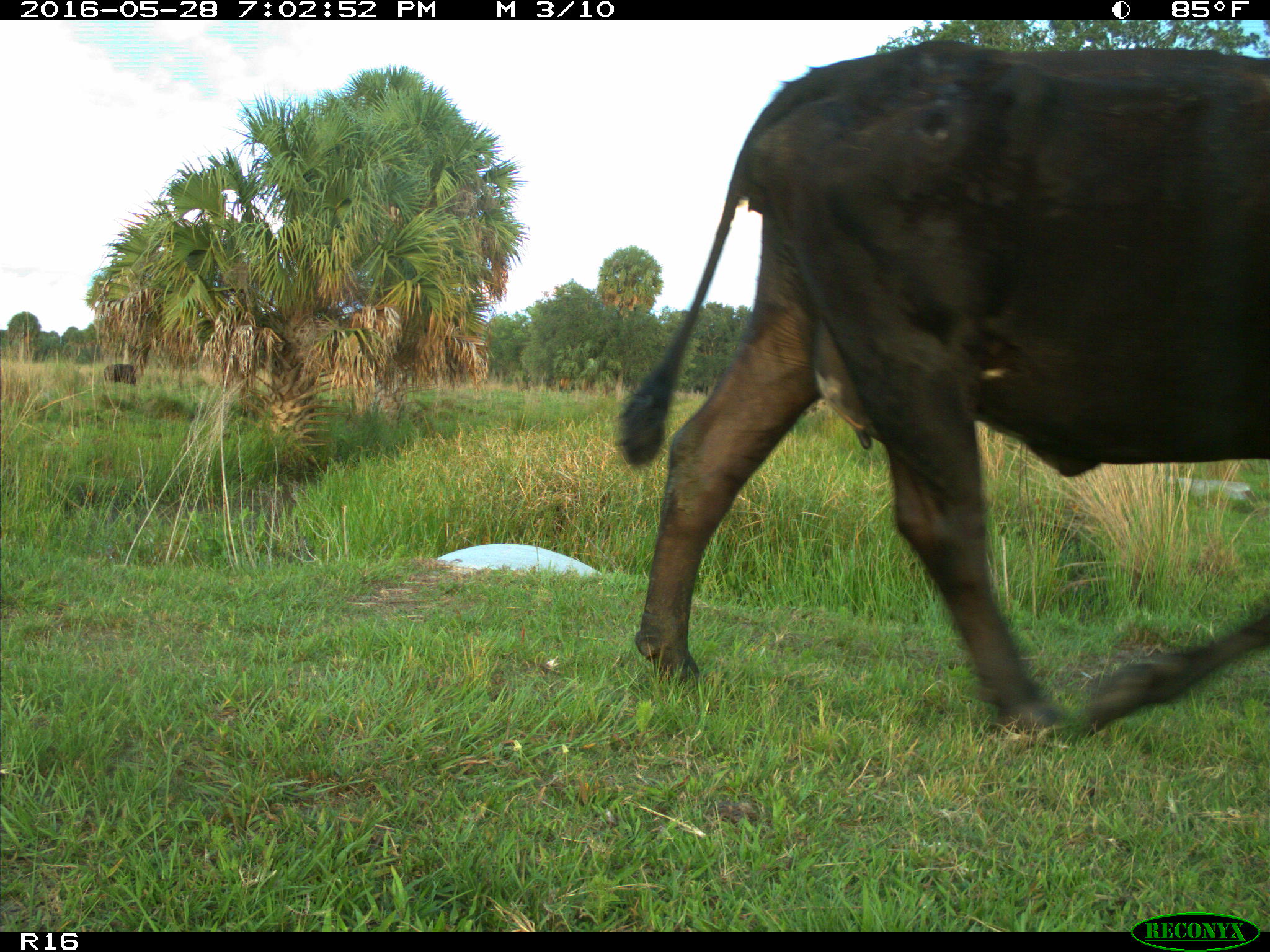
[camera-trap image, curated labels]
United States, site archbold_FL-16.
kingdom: Animalia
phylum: Chordata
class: Mammalia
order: Artiodactyla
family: Bovidae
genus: Bos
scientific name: Bos taurus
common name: domestic cow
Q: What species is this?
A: Bos taurus (domestic cow).